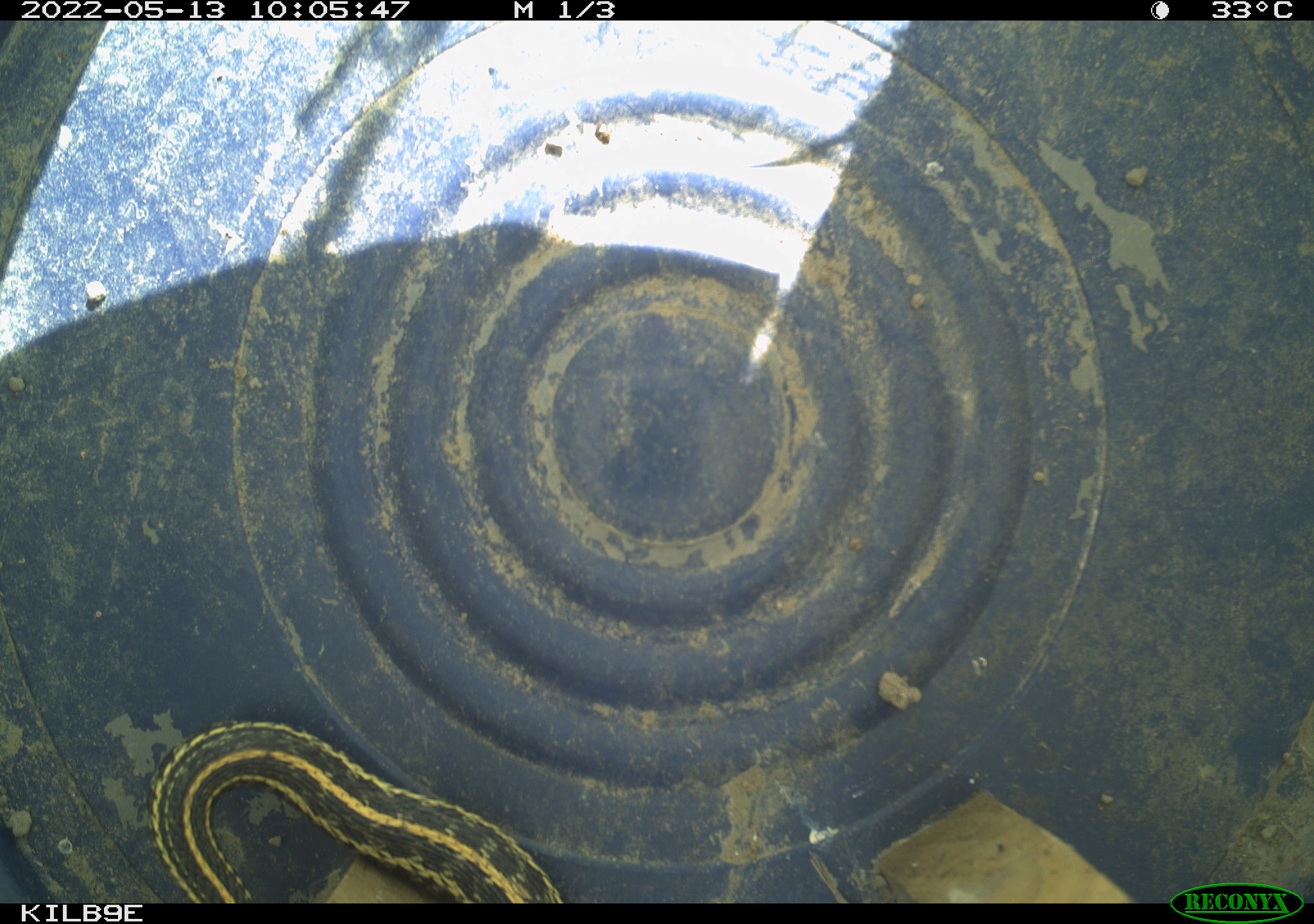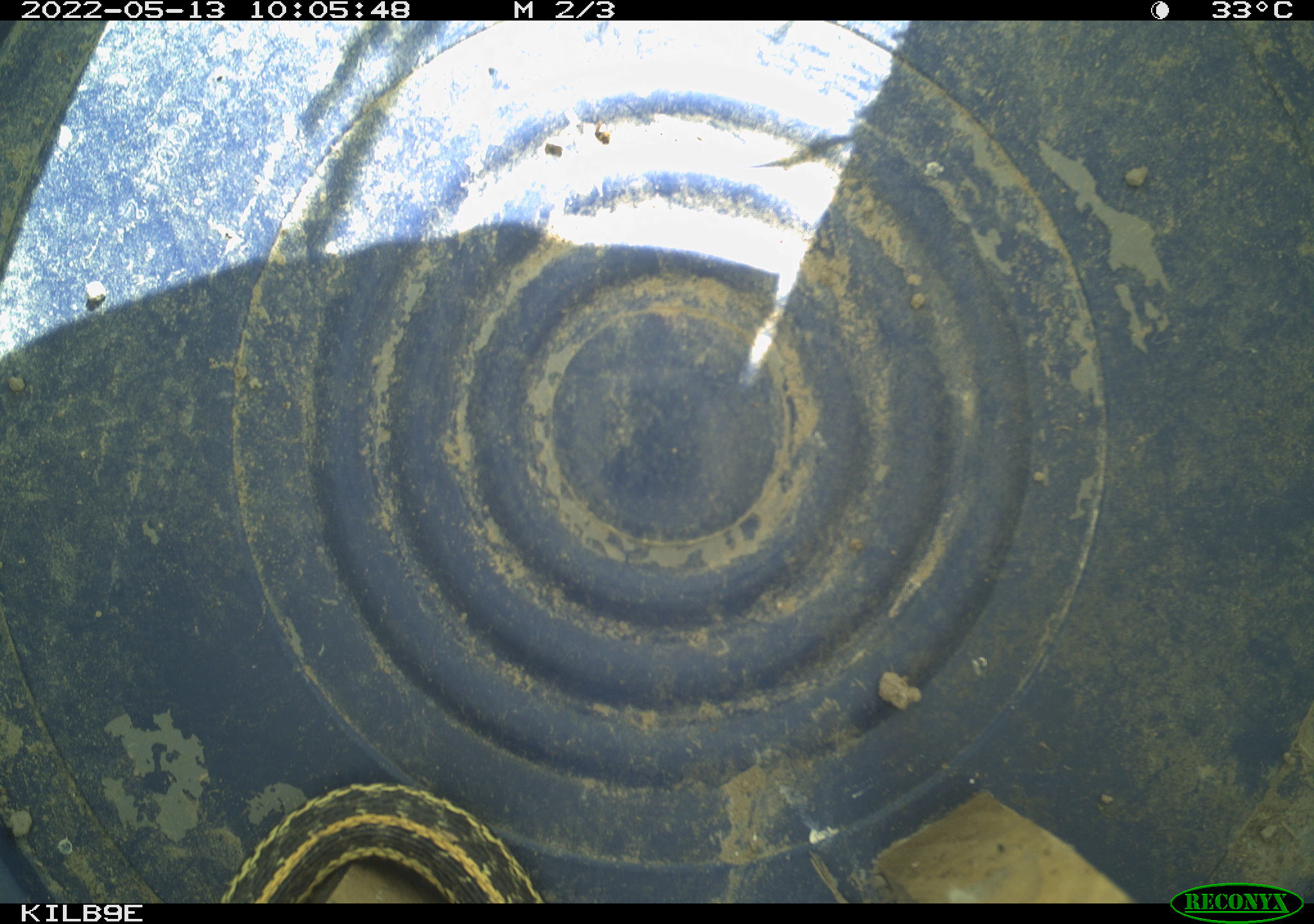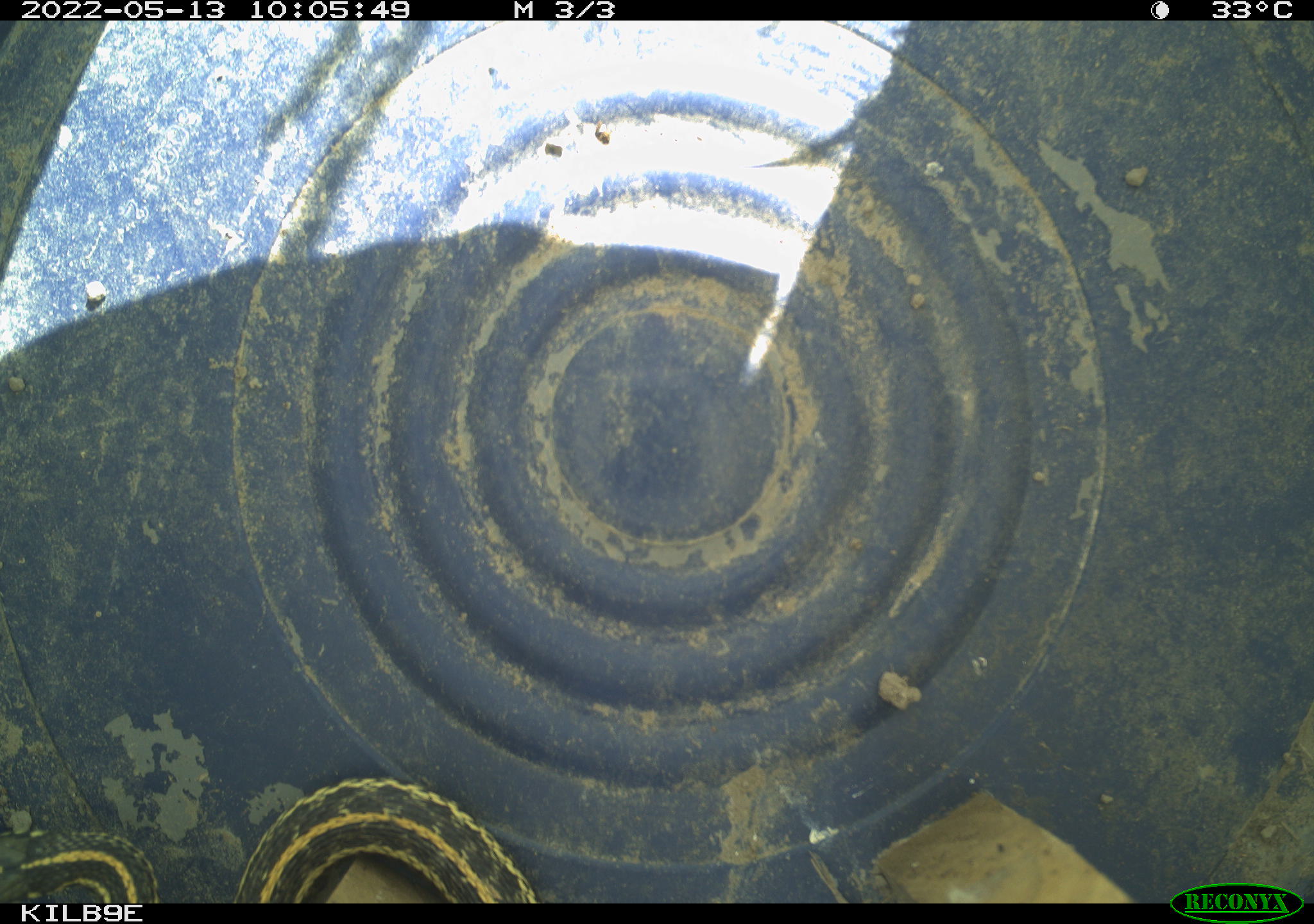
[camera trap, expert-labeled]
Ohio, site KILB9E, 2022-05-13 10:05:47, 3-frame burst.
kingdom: Animalia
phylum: Chordata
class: Reptilia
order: Squamata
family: Colubridae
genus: Thamnophis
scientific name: Thamnophis radix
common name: plains gartersnake